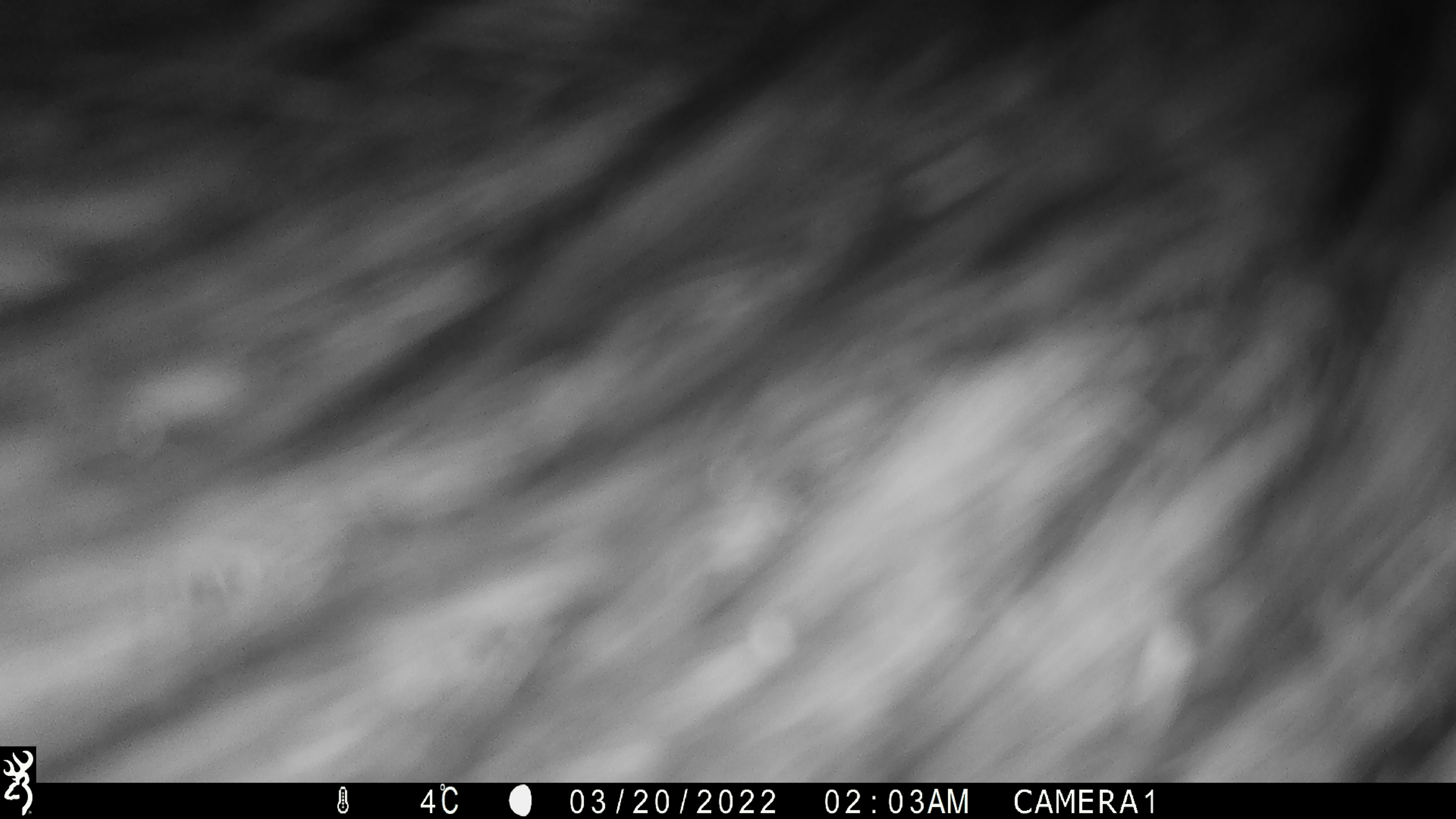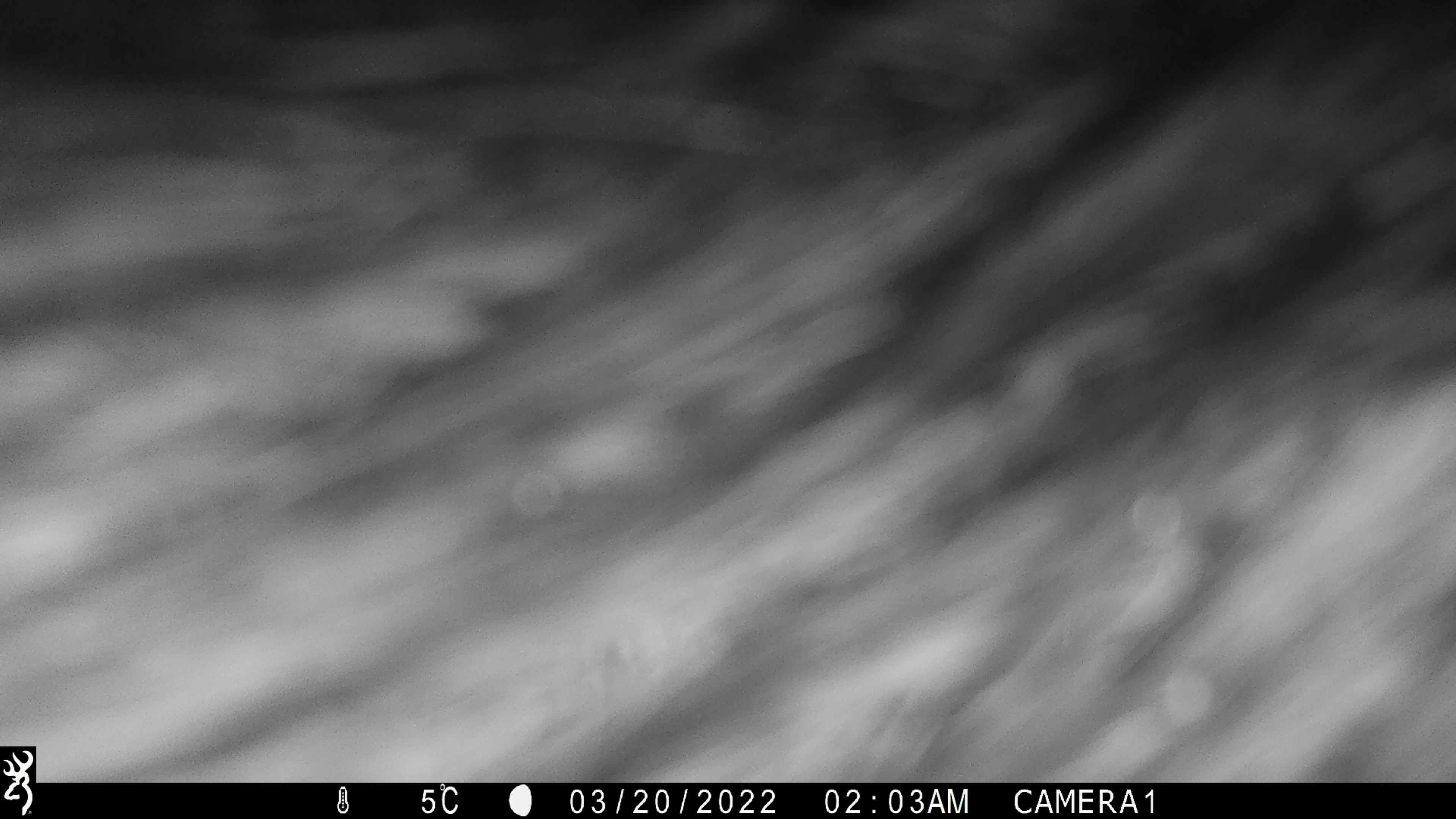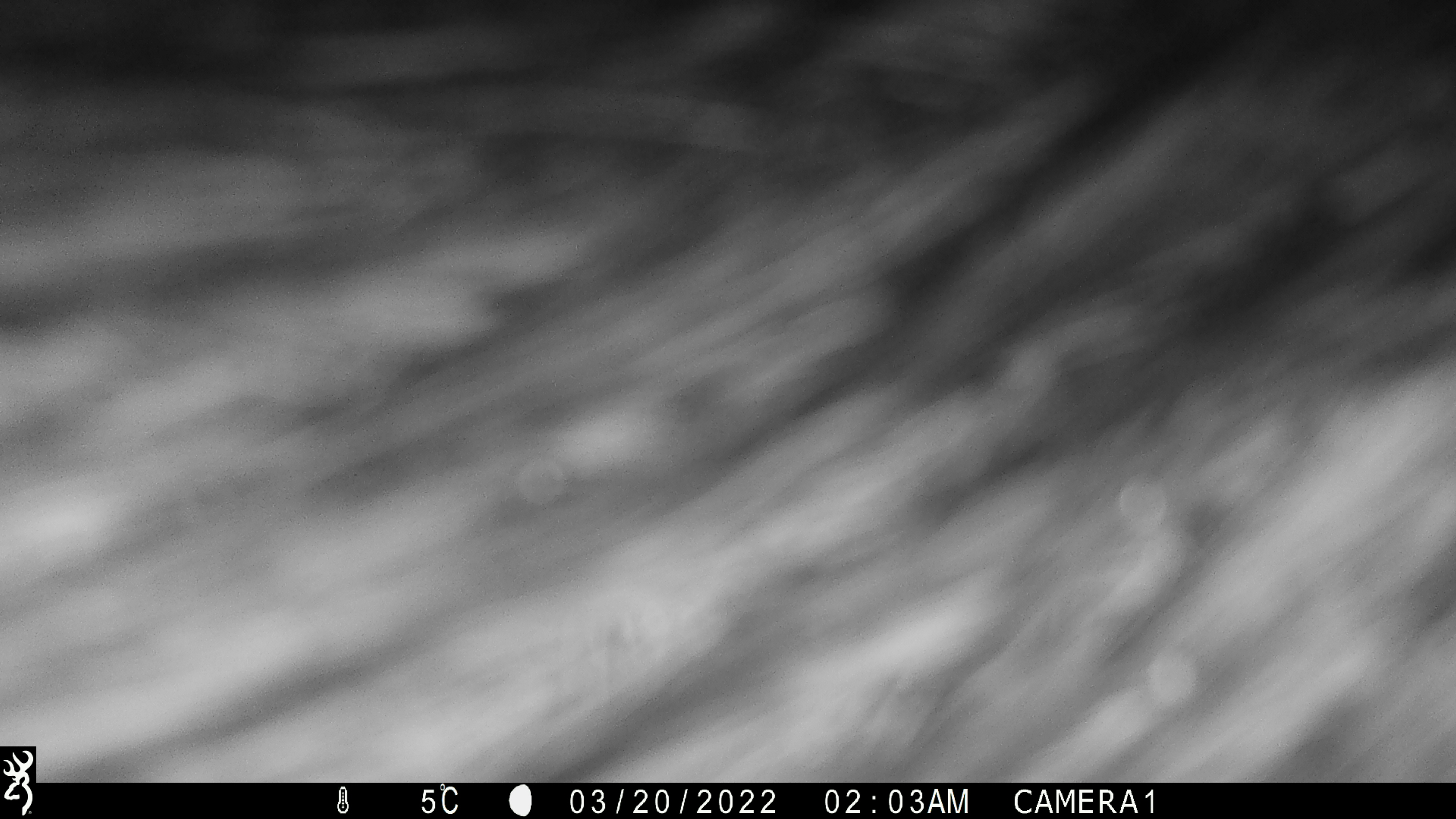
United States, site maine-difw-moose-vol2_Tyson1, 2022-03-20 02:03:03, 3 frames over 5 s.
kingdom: Animalia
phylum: Chordata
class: Mammalia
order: Artiodactyla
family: Cervidae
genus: Alces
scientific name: Alces alces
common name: moose